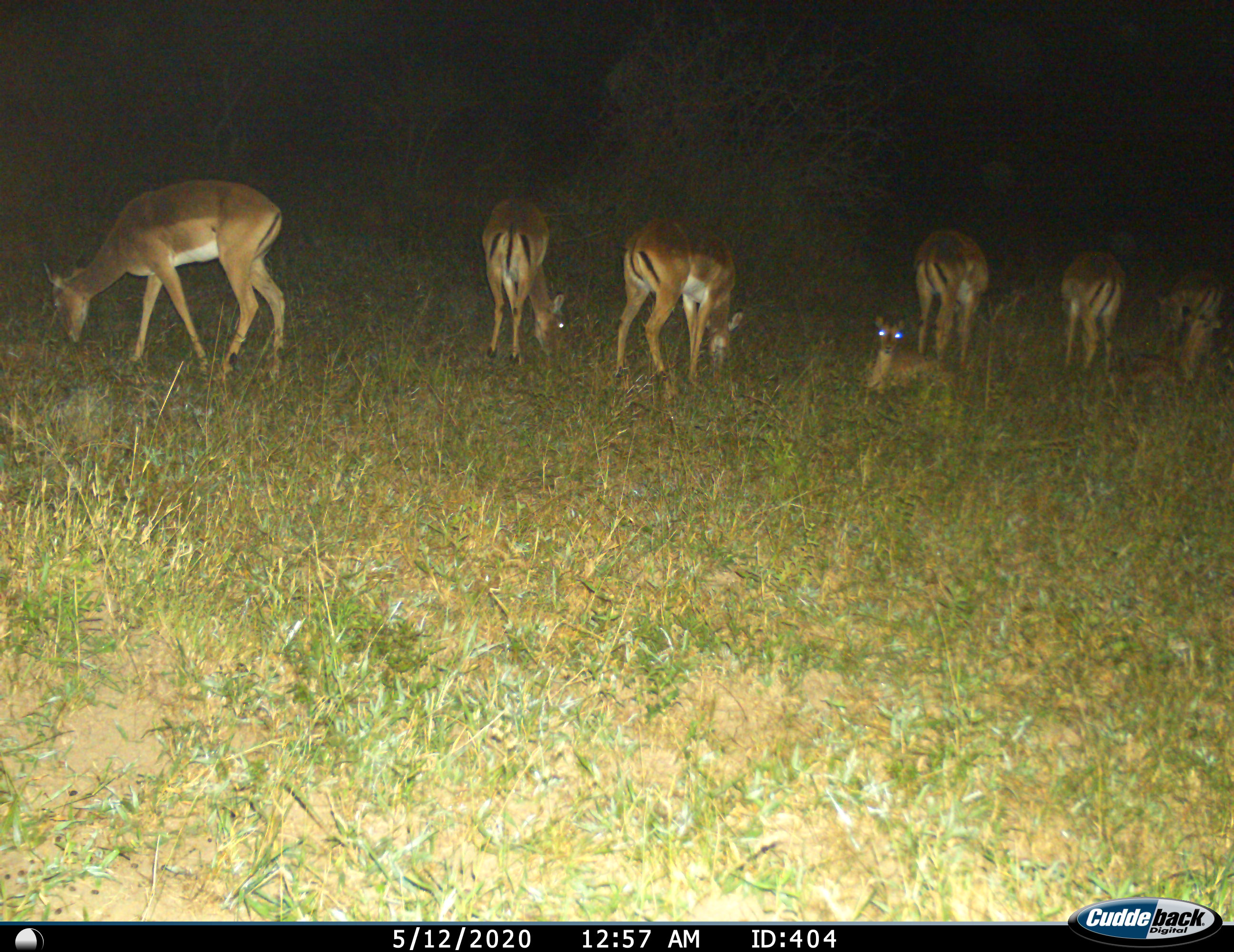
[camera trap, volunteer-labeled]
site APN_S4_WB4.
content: unidentified animal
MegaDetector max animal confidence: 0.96